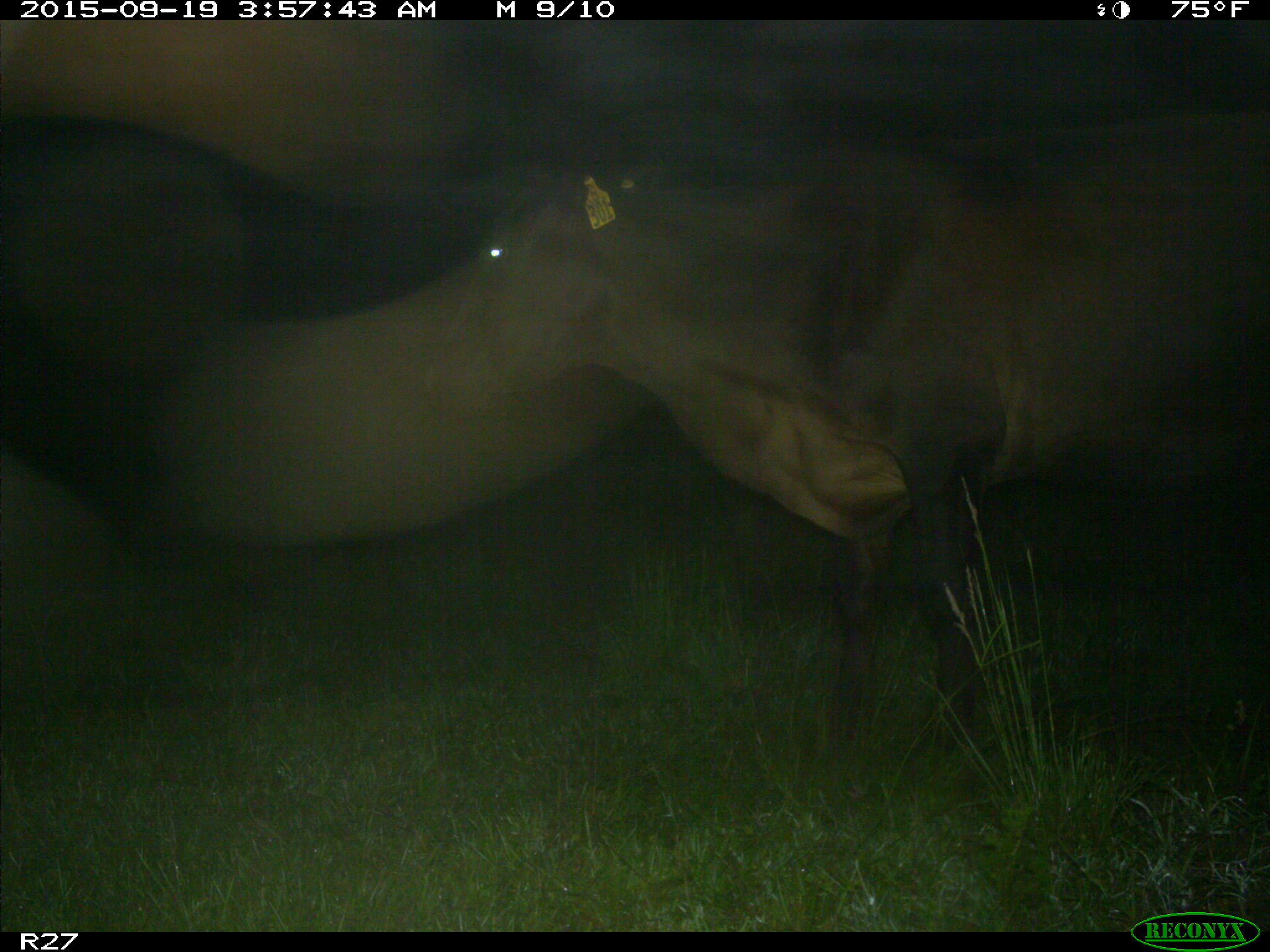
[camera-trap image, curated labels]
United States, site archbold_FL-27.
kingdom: Animalia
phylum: Chordata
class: Mammalia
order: Artiodactyla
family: Bovidae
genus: Bos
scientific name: Bos taurus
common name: domestic cow